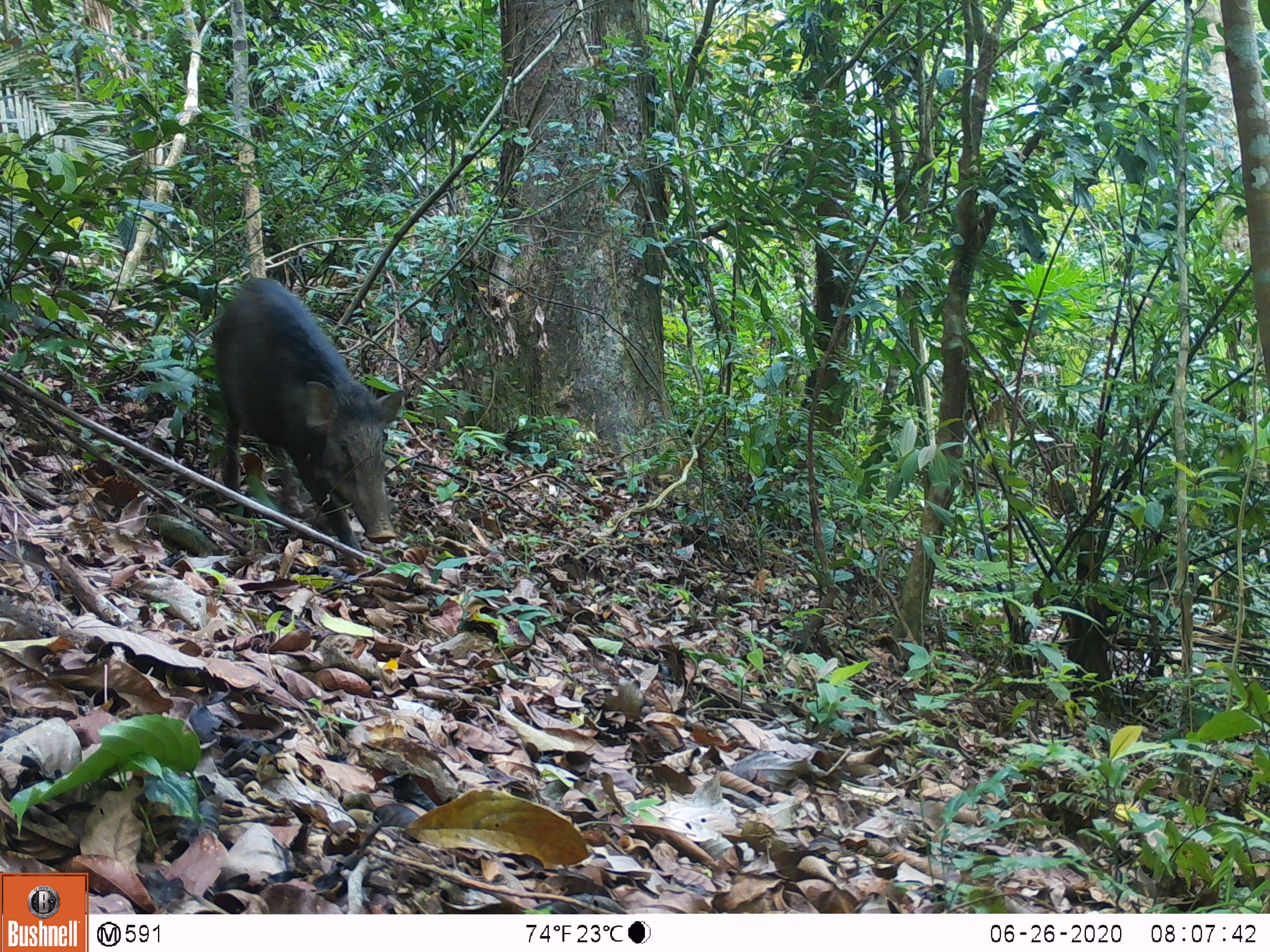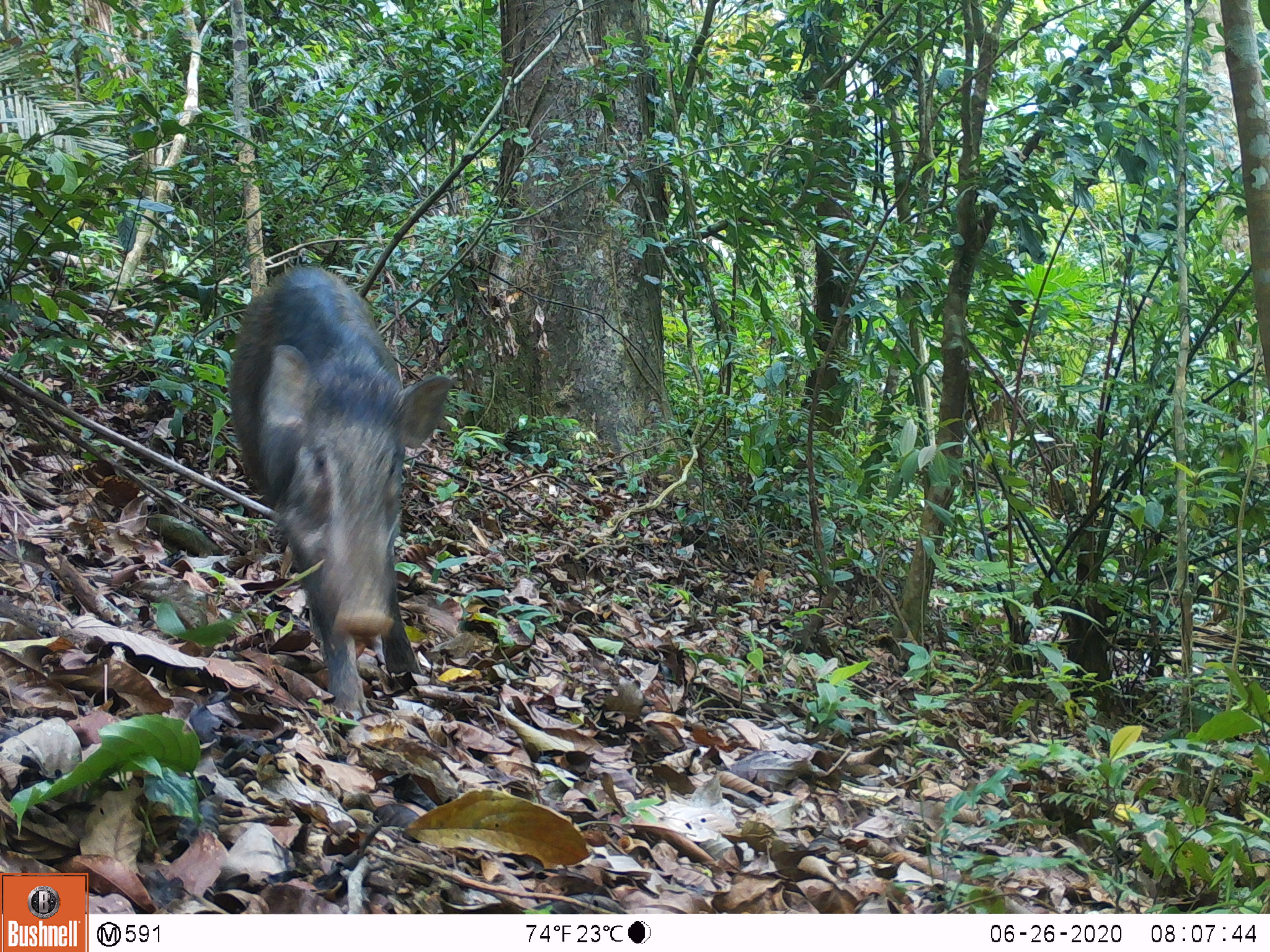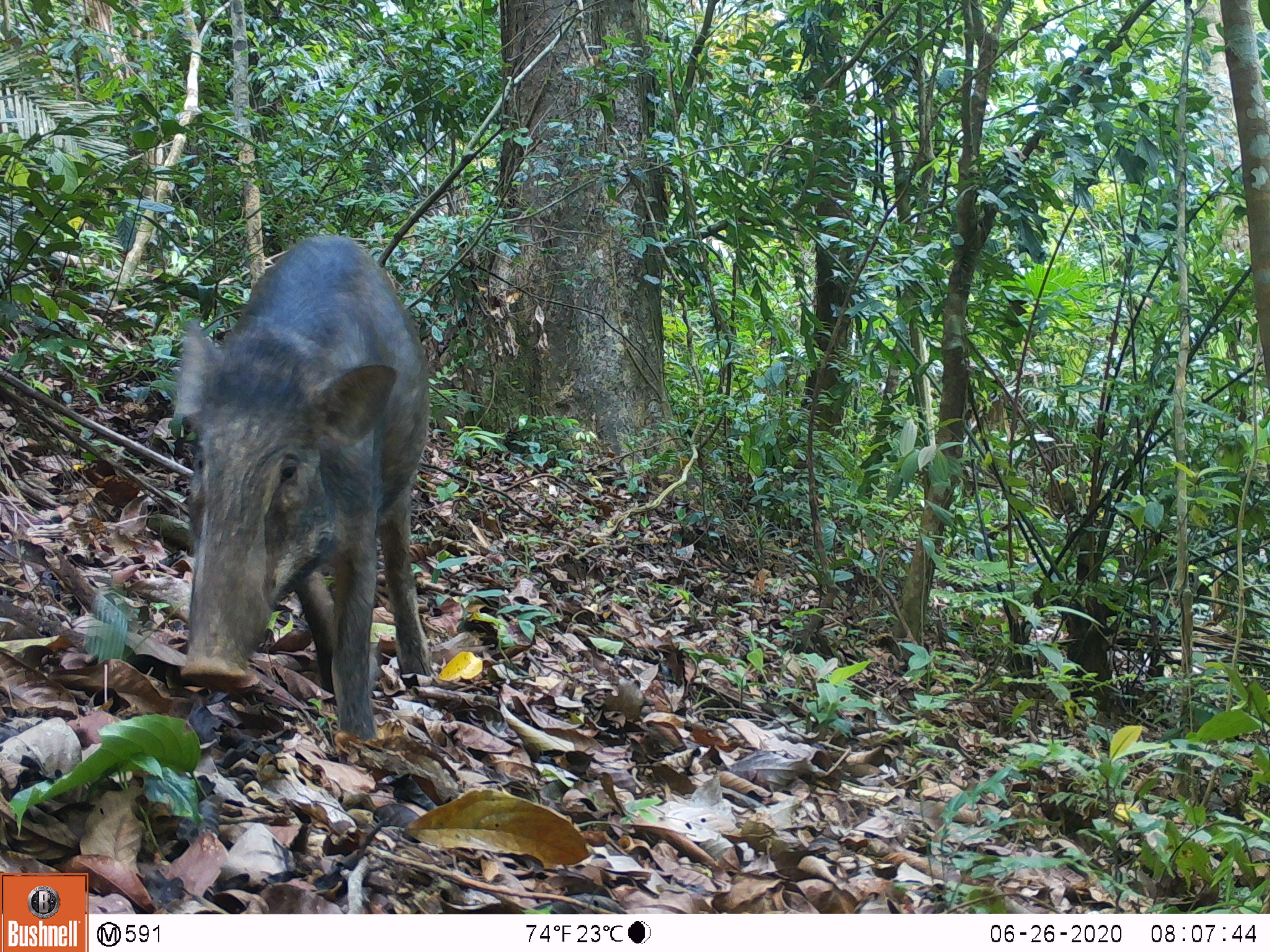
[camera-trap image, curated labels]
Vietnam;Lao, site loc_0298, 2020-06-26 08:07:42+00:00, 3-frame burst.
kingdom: Animalia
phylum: Chordata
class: Mammalia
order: Artiodactyla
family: Suidae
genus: Sus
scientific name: Sus scrofa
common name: eurasian wild pig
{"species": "eurasian wild pig (Sus scrofa)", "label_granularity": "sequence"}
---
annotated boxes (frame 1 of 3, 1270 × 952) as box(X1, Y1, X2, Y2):
eurasian wild pig: box(210, 278, 406, 557)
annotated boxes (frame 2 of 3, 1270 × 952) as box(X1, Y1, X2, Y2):
eurasian wild pig: box(230, 263, 451, 722)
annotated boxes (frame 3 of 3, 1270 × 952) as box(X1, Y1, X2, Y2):
eurasian wild pig: box(170, 235, 434, 743)